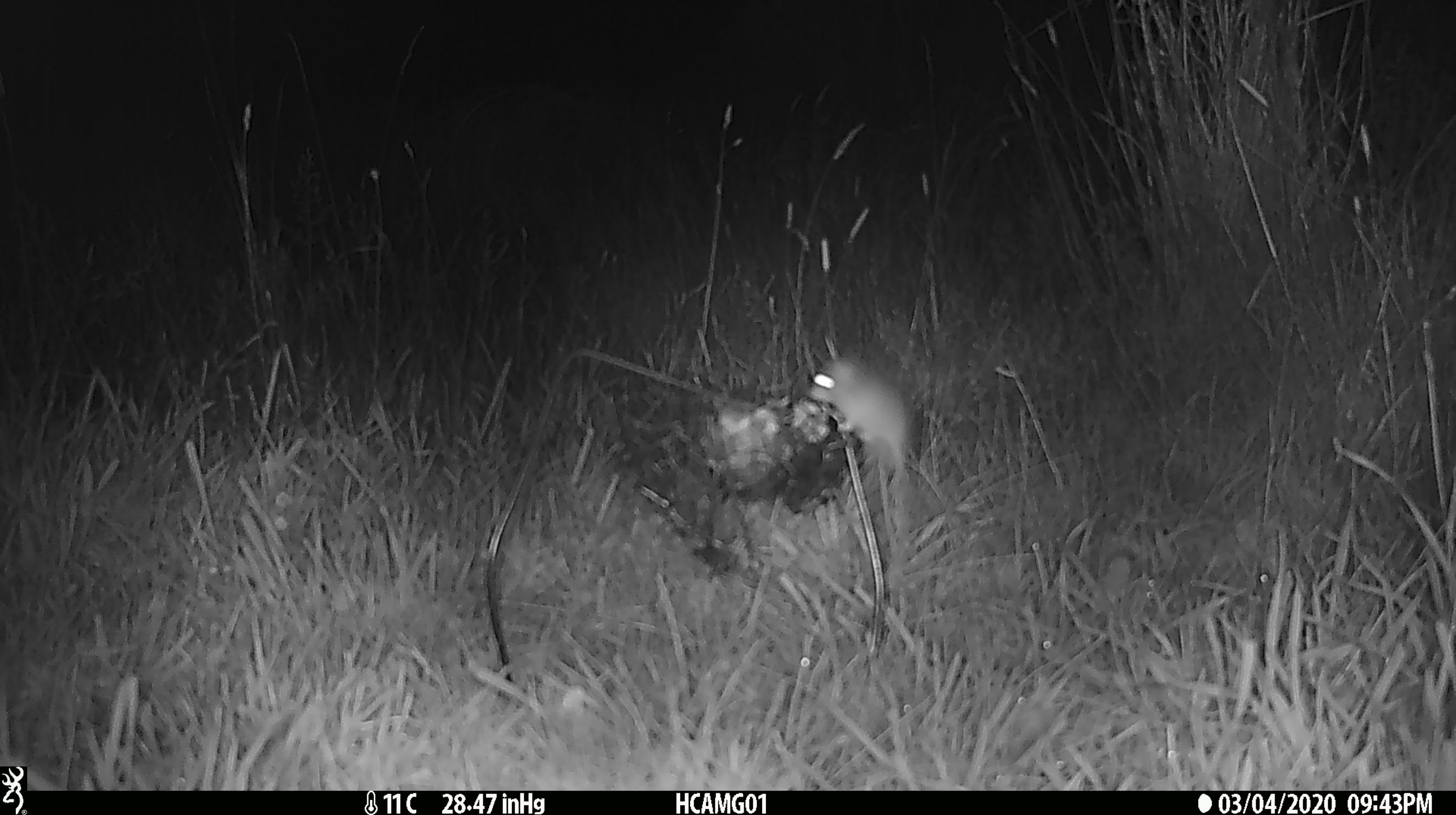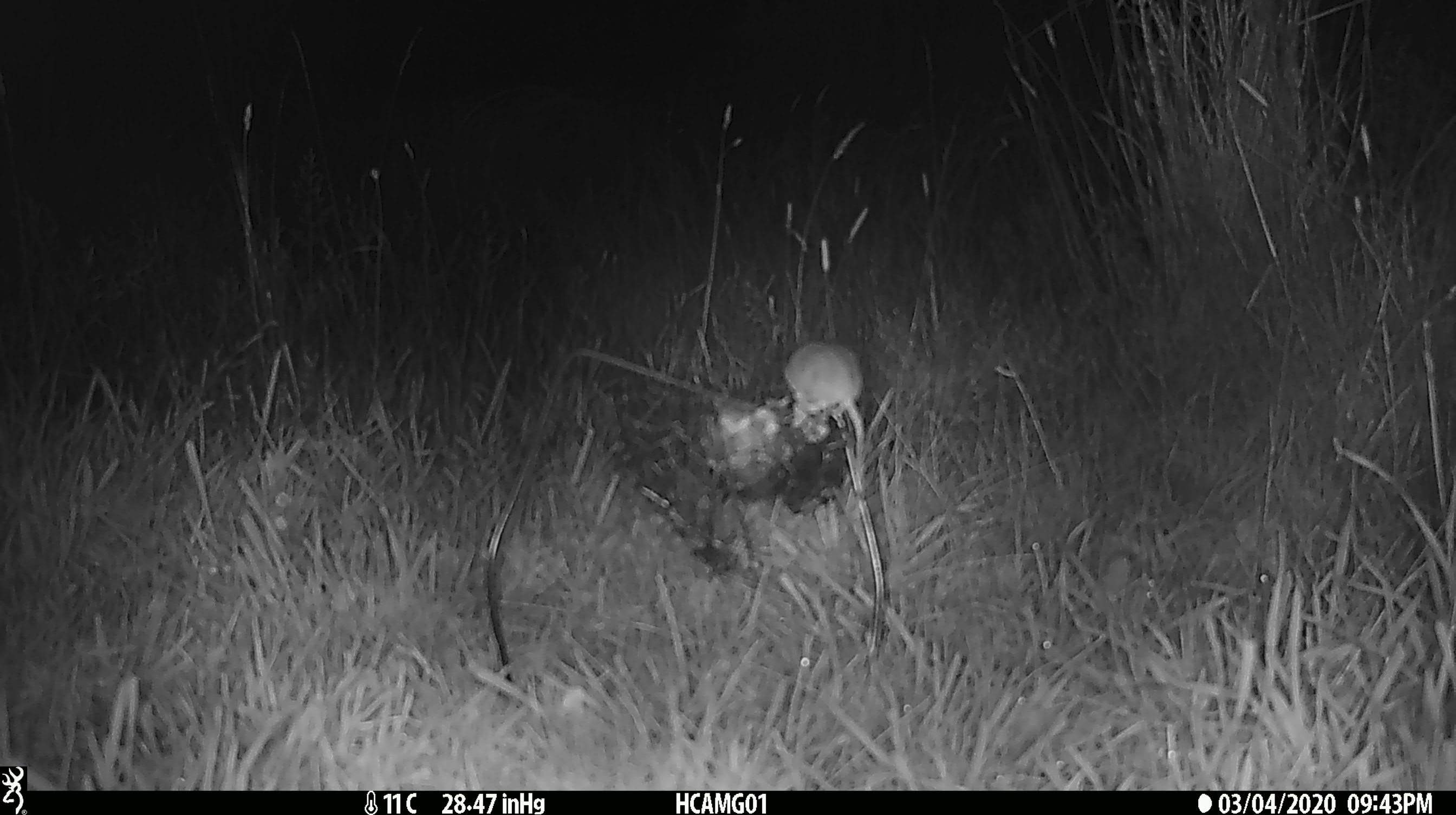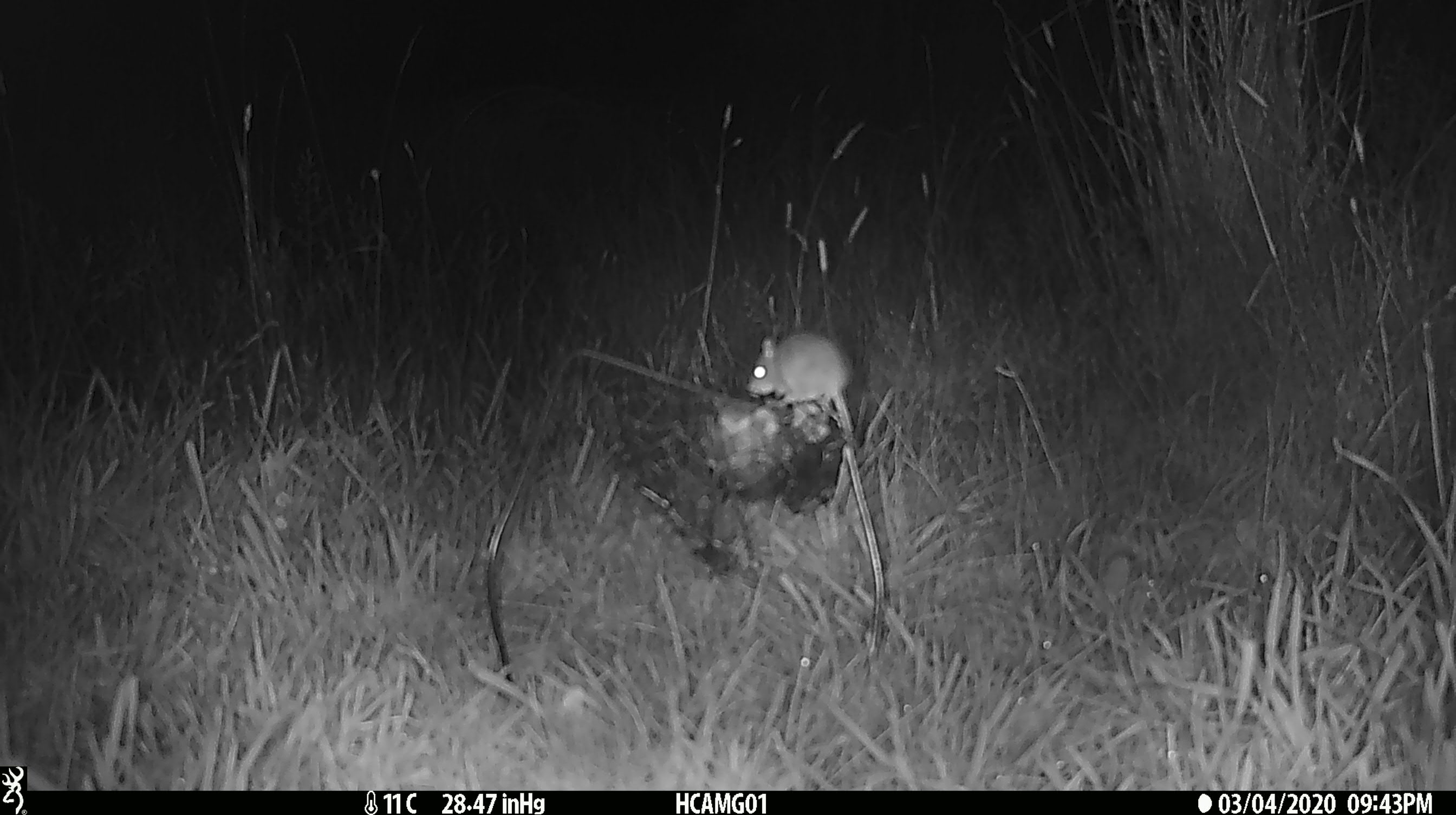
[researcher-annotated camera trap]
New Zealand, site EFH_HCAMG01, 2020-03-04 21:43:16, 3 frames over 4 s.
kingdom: Animalia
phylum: Chordata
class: Mammalia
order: Rodentia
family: Muridae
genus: Mus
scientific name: Mus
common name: mouse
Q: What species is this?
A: Mouse (Mus).